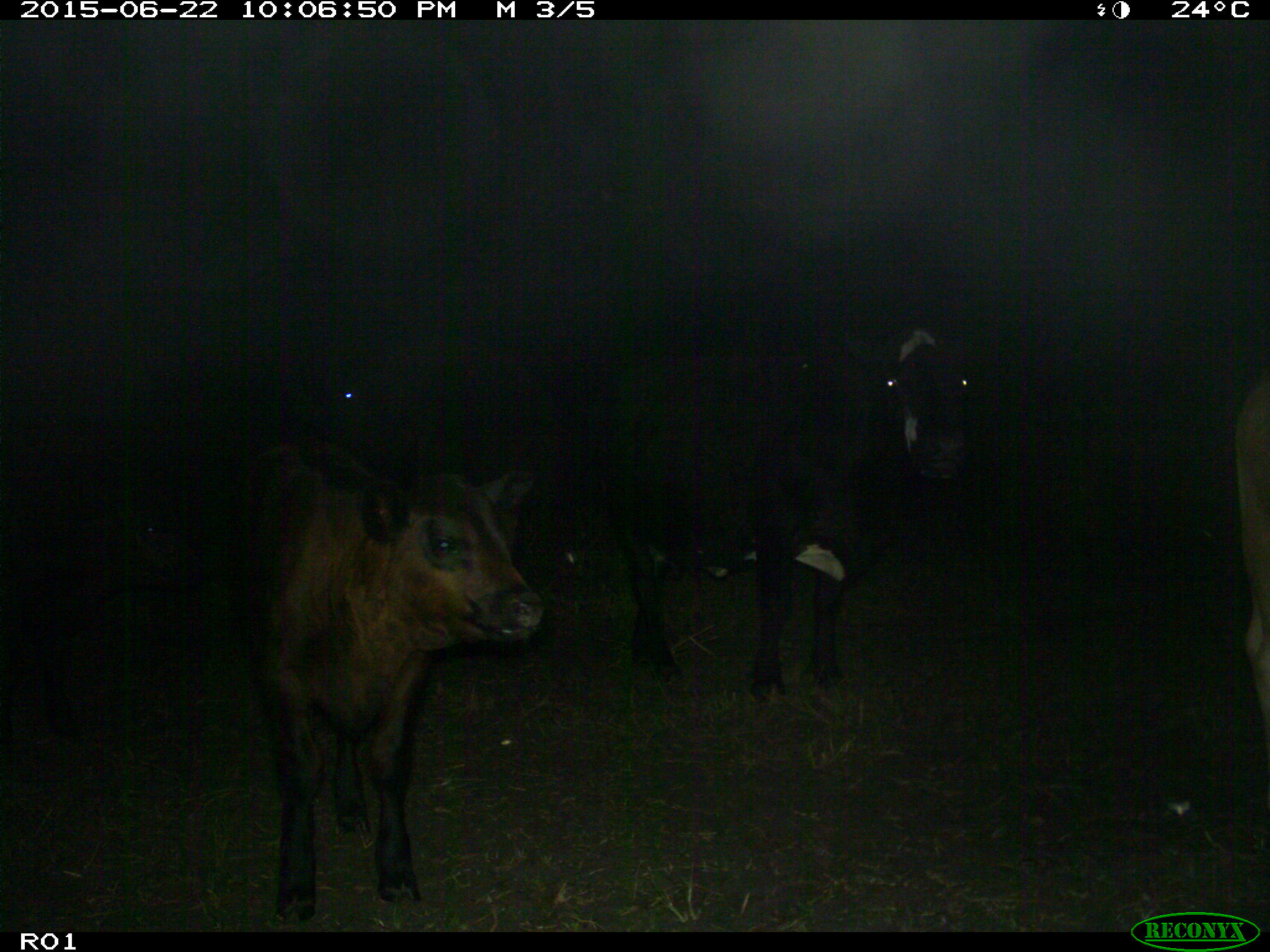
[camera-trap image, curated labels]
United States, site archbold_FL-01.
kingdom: Animalia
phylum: Chordata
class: Mammalia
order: Artiodactyla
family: Bovidae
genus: Bos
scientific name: Bos taurus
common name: domestic cow